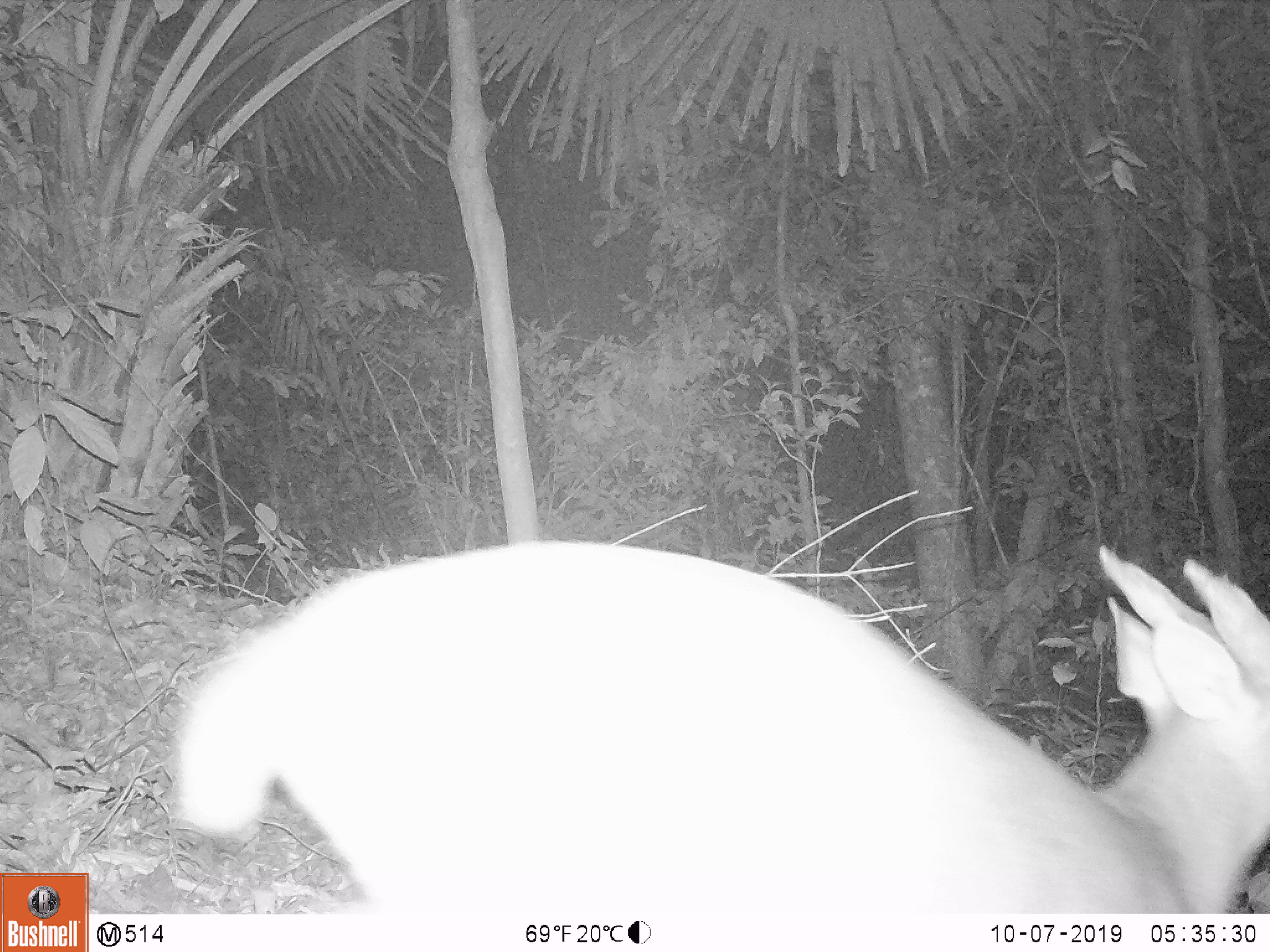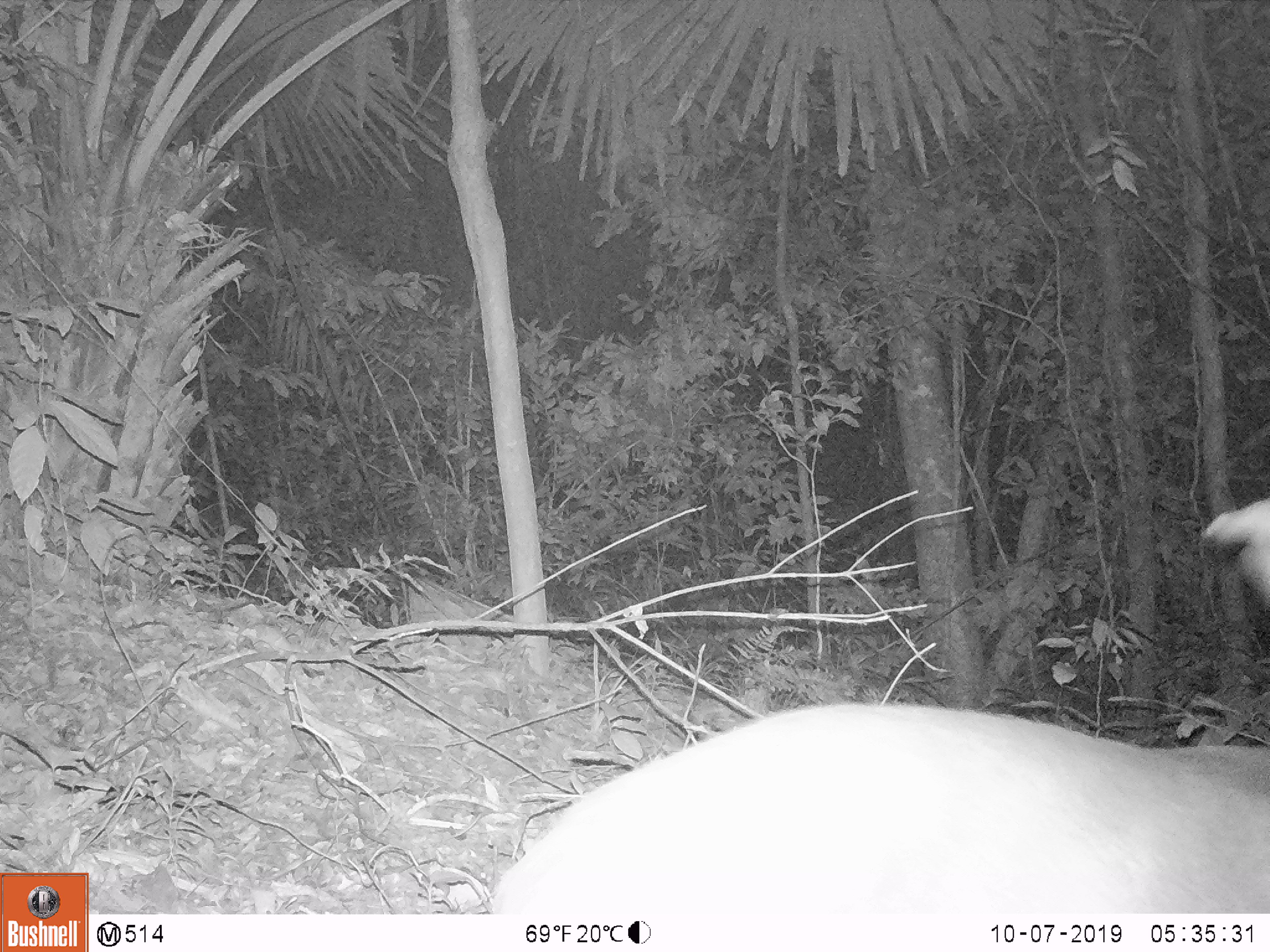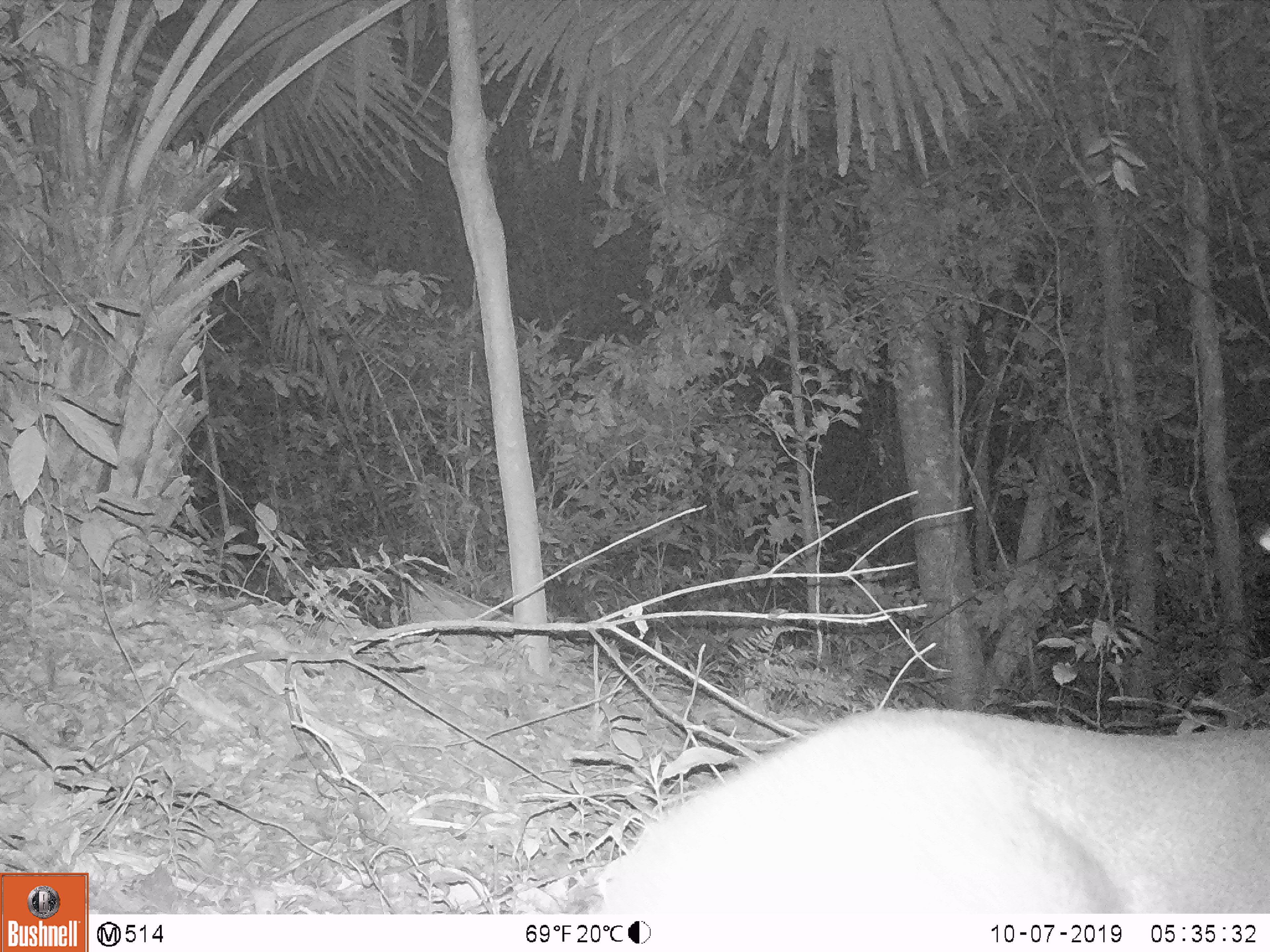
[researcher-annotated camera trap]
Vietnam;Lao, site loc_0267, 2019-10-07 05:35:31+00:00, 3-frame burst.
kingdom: Animalia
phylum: Chordata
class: Mammalia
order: Artiodactyla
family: Cervidae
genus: Muntiacus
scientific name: Muntiacus vuquangensis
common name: large-antlered muntjac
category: large antlered muntjac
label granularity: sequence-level